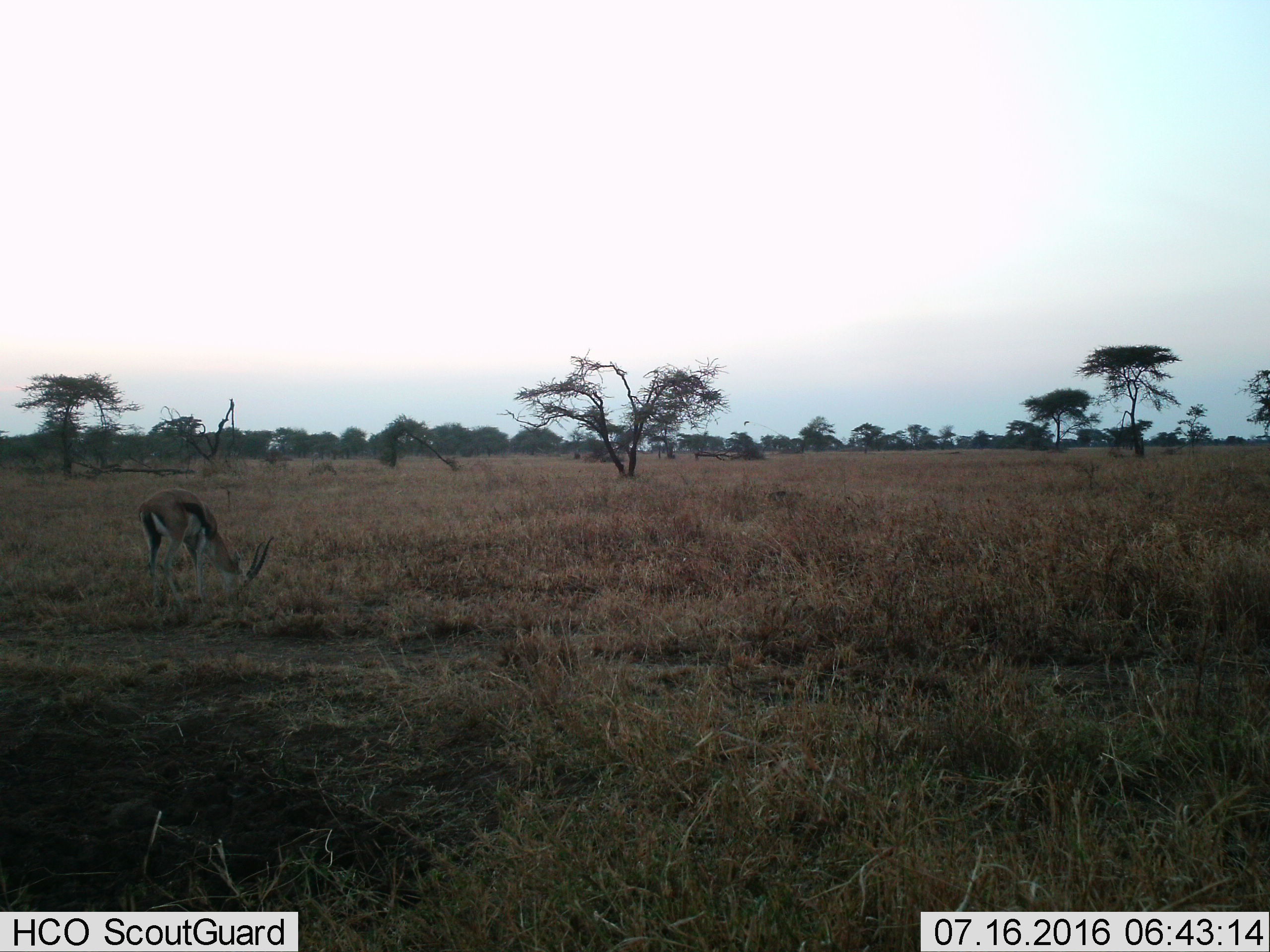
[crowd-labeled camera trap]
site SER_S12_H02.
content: unidentified animal